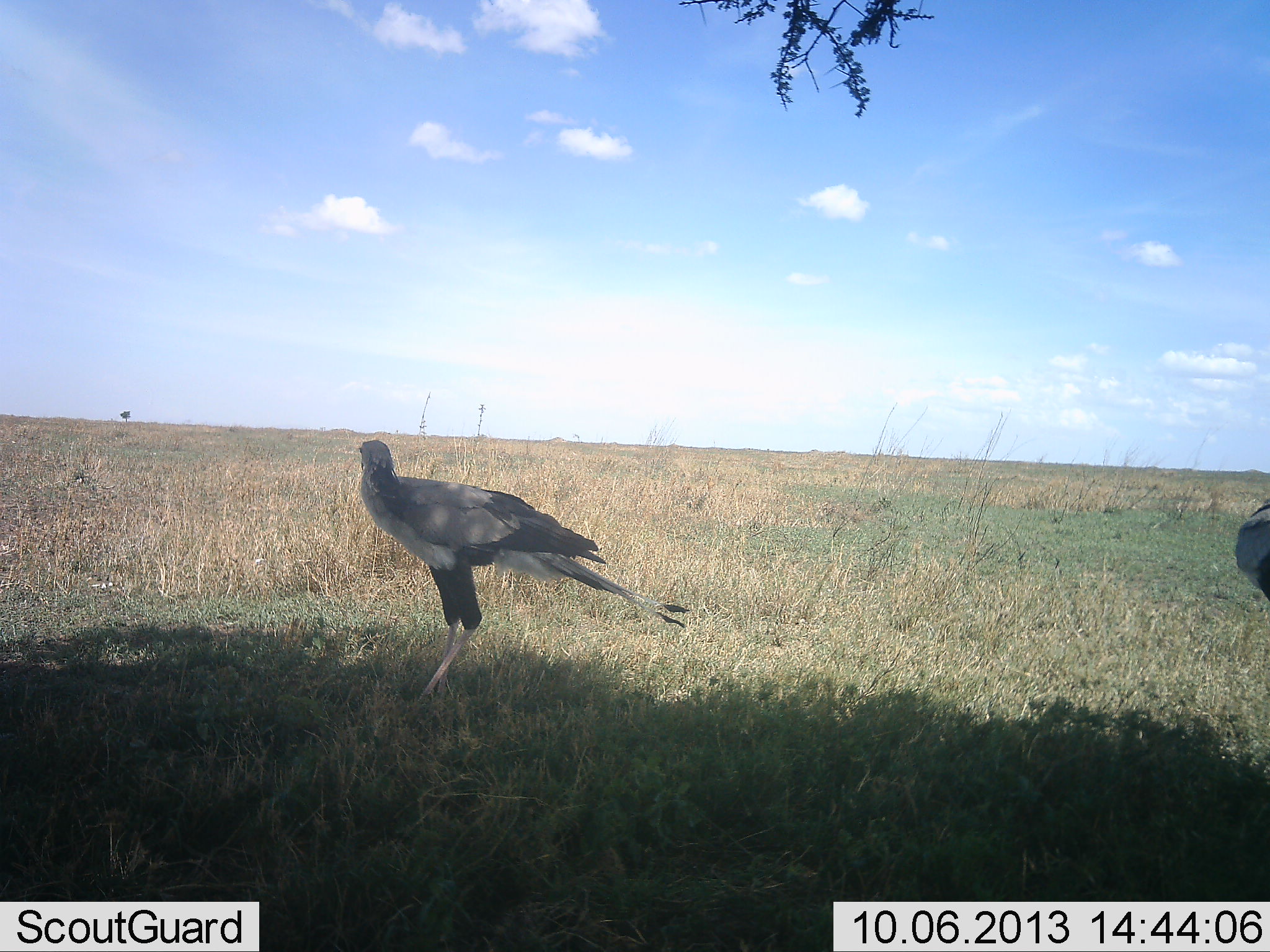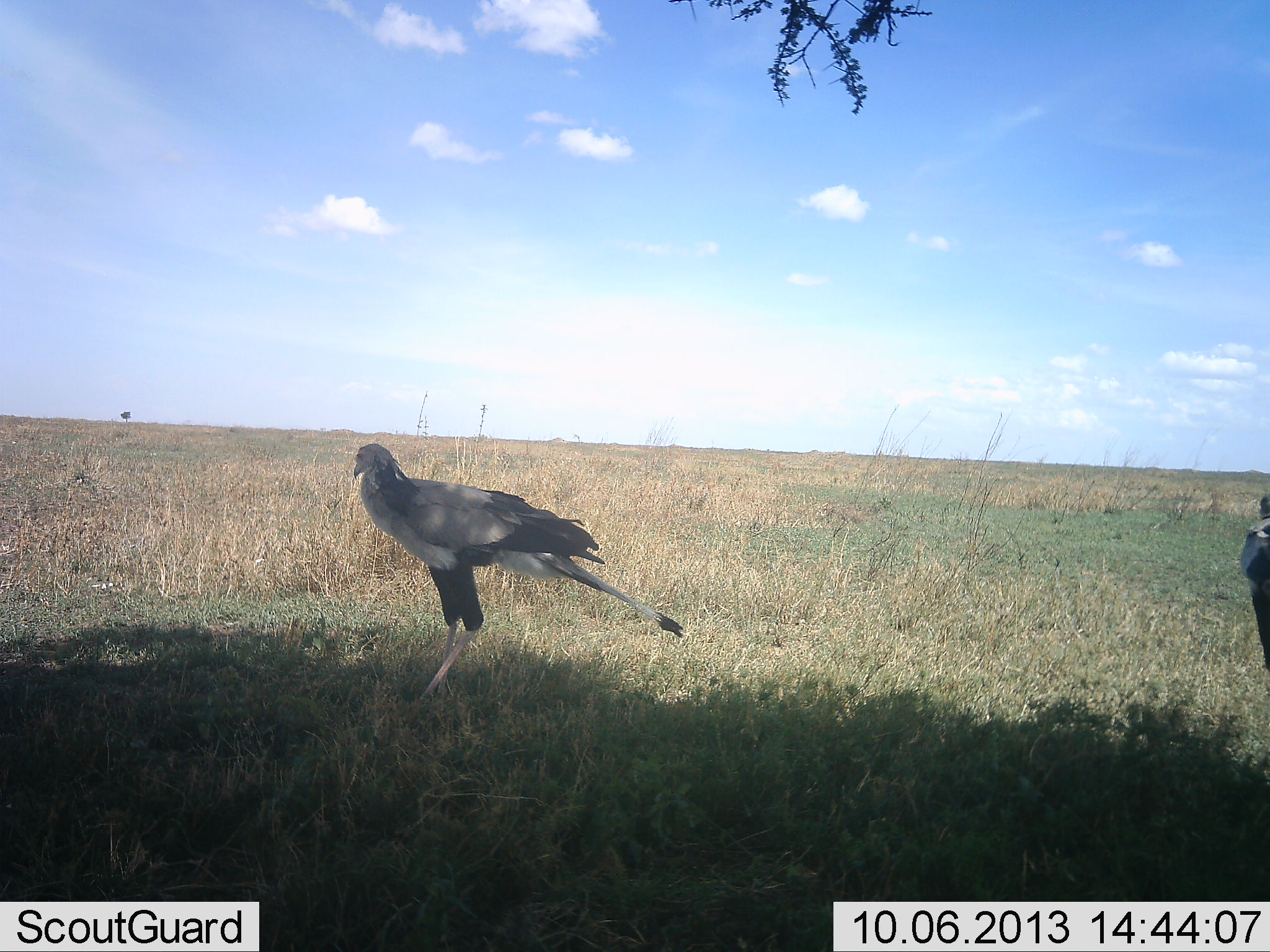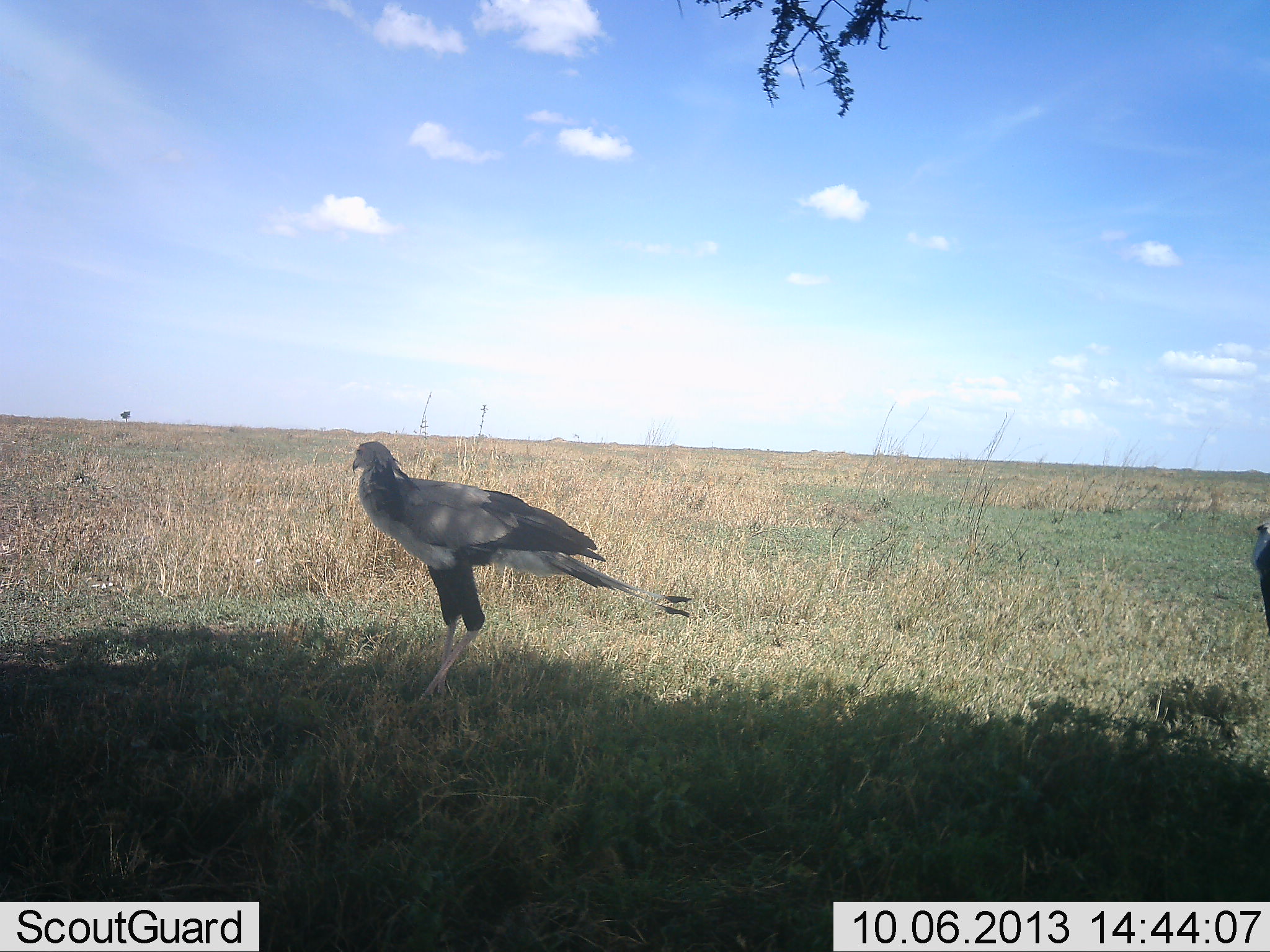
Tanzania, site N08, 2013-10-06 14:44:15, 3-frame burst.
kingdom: Animalia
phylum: Chordata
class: Aves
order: Accipitriformes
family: Sagittariidae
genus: Sagittarius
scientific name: Sagittarius serpentarius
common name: secretary bird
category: secretarybird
Secretarybird (secretary bird) (Sagittarius serpentarius), count 2. Behavior (volunteer vote fractions): standing 94%, resting 3%, moving 3%, interacting 0%. Young present (vote fraction): 0%. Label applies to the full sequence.